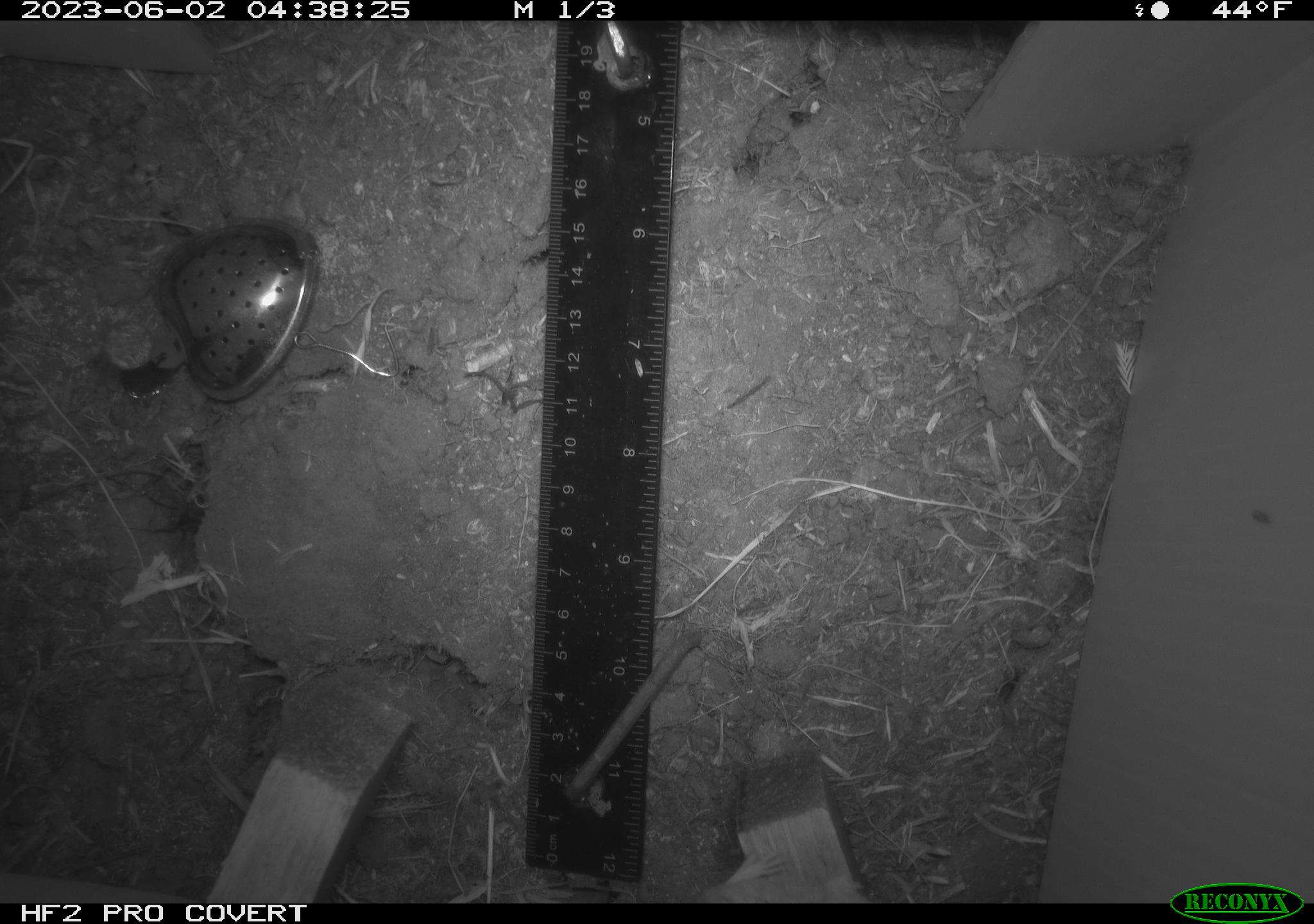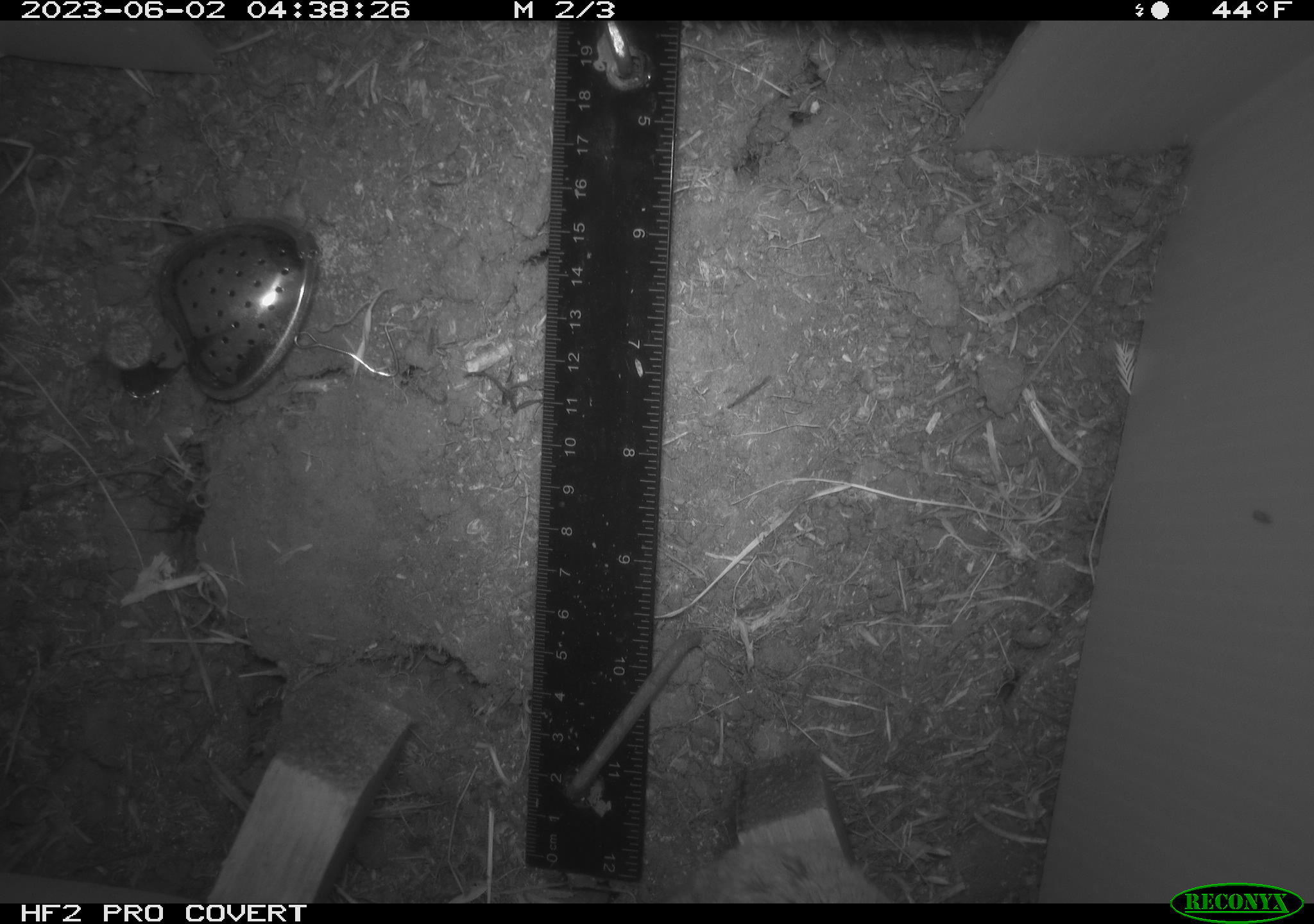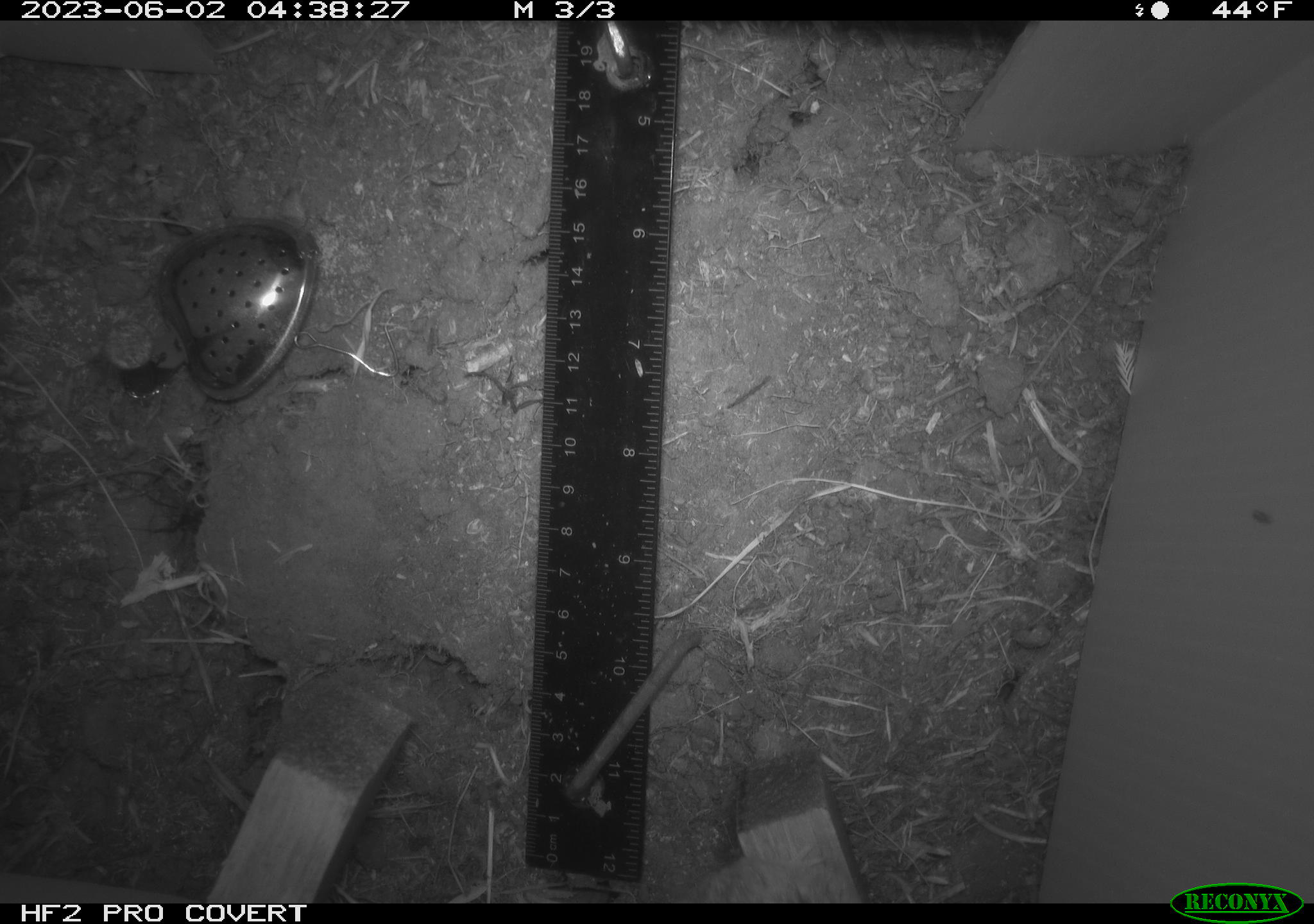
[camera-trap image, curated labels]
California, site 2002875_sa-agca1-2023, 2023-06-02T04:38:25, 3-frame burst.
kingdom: Animalia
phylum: Chordata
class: Mammalia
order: Rodentia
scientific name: Rodentia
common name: mouse species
Mouse species (Rodentia).